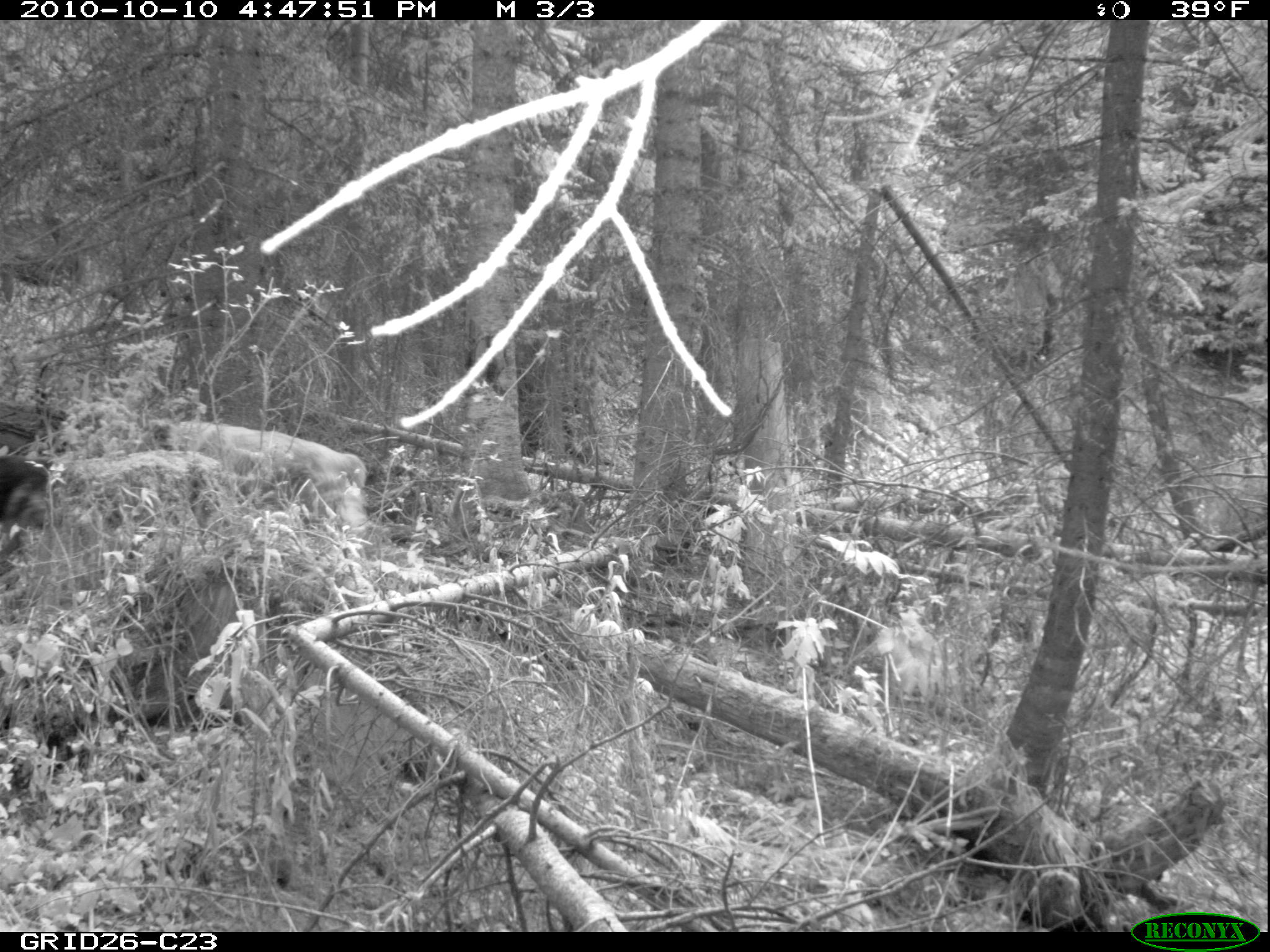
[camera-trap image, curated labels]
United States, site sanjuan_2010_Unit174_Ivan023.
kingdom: Animalia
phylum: Chordata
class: Mammalia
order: Carnivora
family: Canidae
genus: Canis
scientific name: Canis familiaris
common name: domestic dog